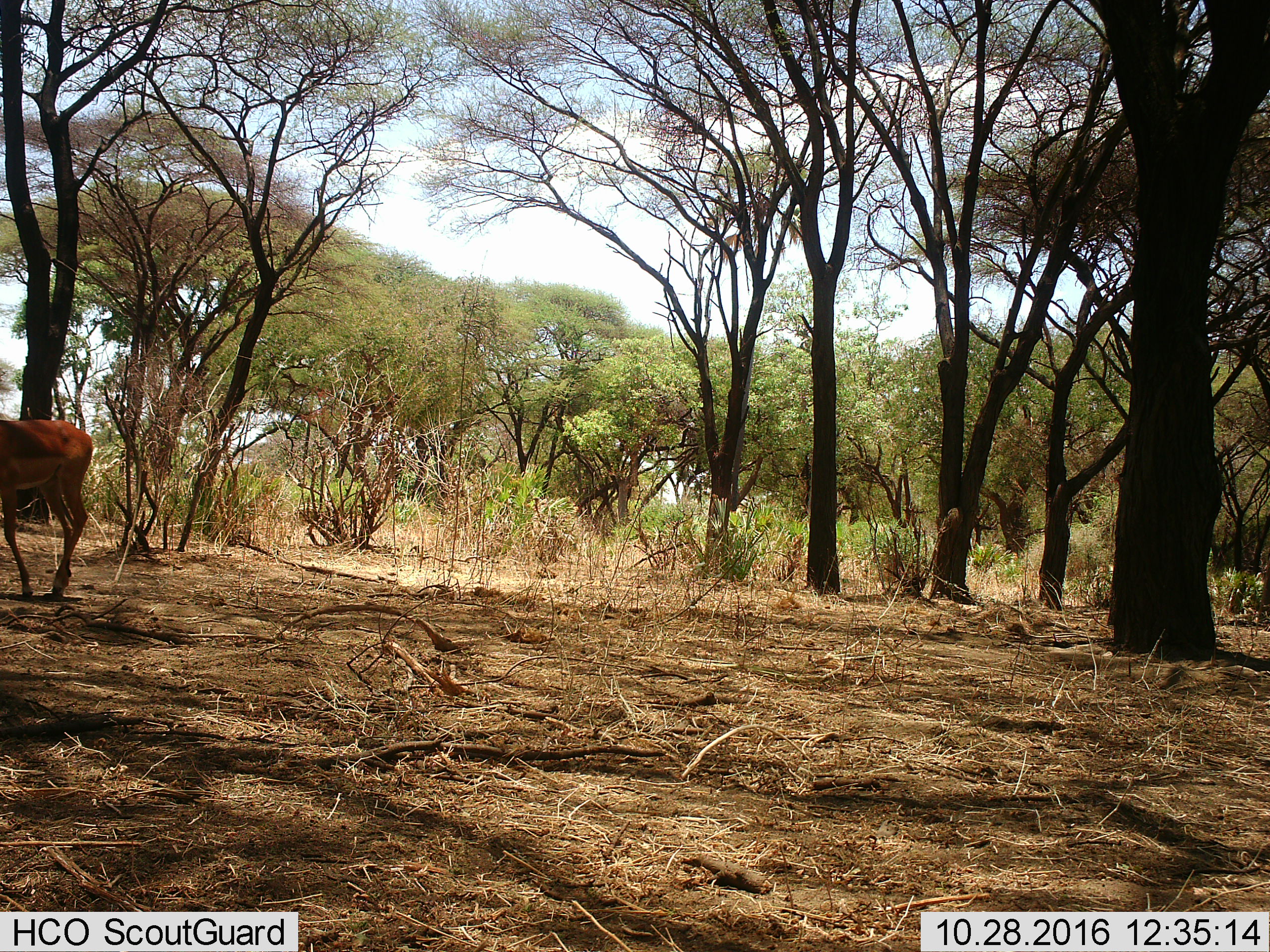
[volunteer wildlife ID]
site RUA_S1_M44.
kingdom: Animalia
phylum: Chordata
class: Mammalia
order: Artiodactyla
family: Bovidae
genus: Aepyceros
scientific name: Aepyceros melampus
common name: impala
Impala (Aepyceros melampus), count 1. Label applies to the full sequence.